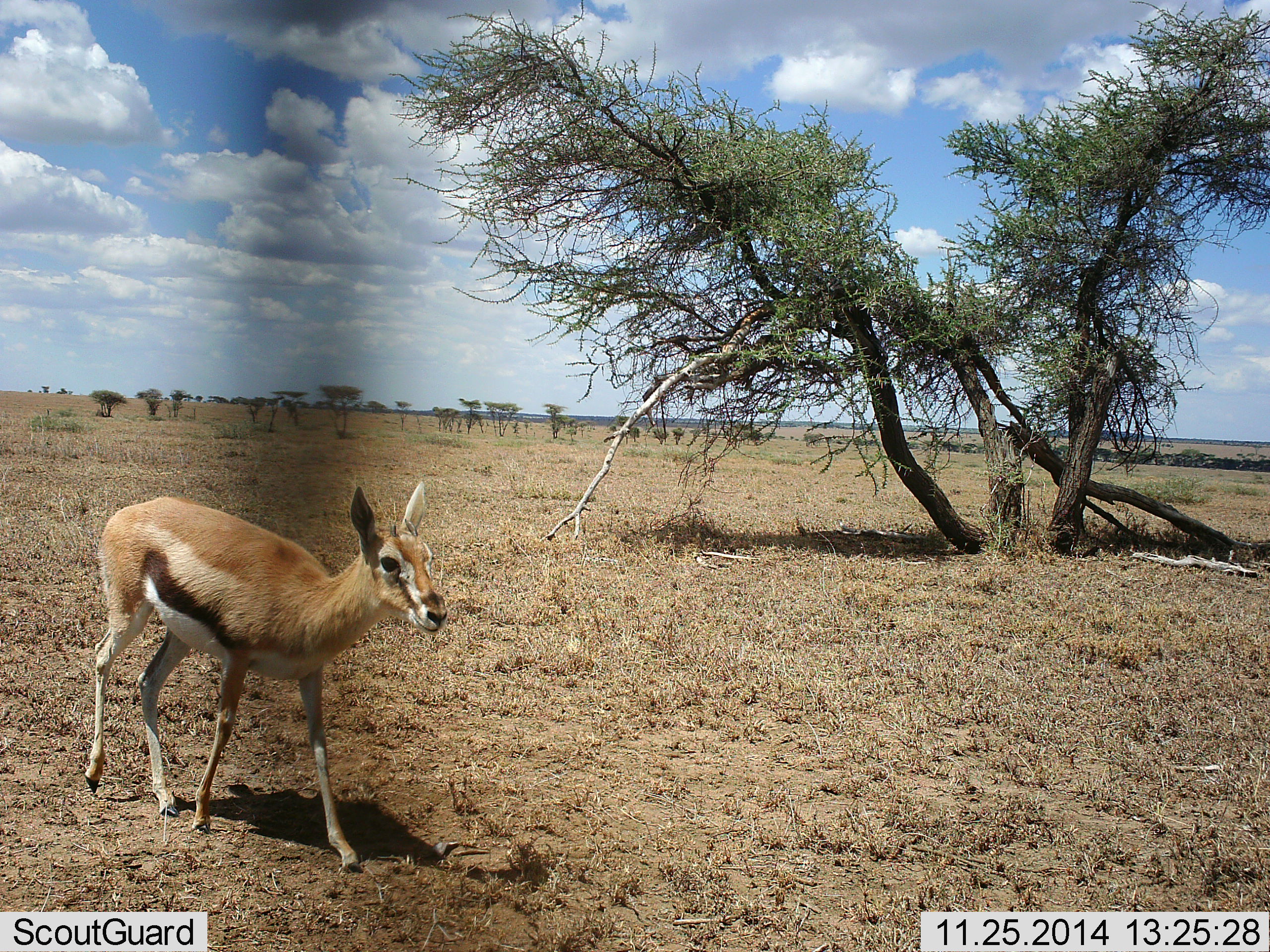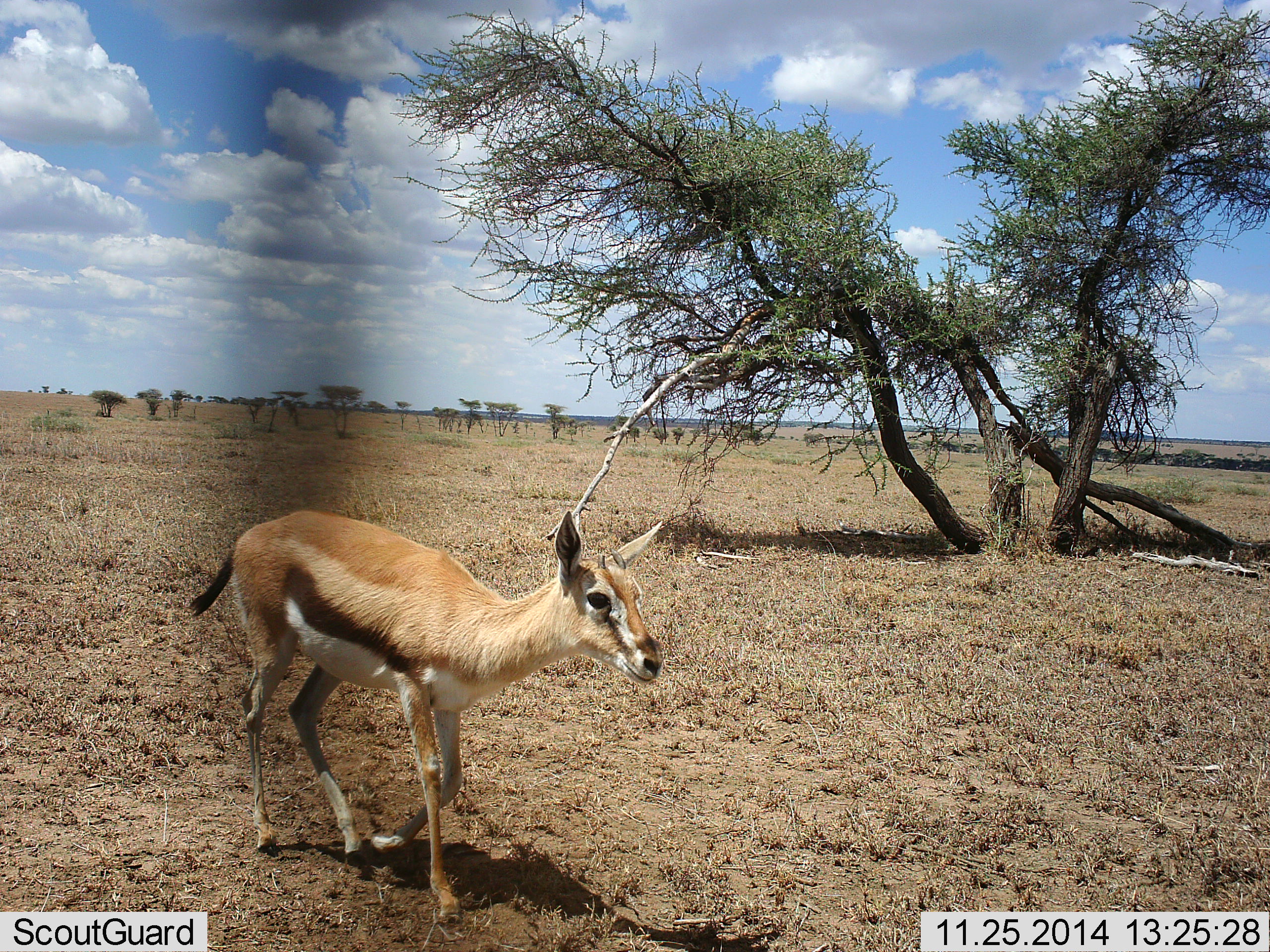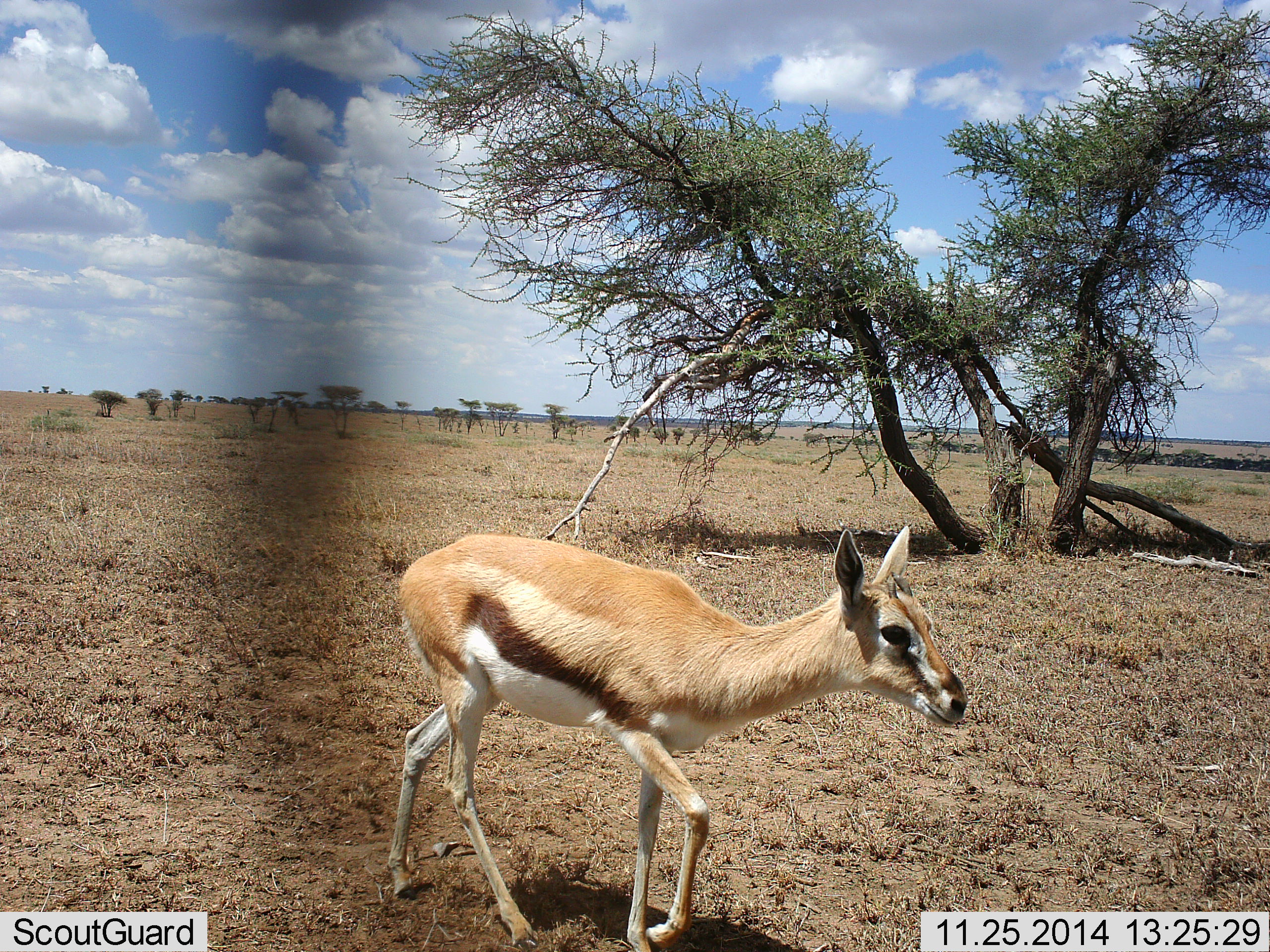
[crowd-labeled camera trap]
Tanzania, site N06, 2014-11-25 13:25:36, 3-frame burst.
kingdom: Animalia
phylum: Chordata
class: Mammalia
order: Artiodactyla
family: Bovidae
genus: Eudorcas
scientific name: Eudorcas thomsonii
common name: thomson's gazelle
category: gazellethomsons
Gazellethomsons (thomson's gazelle) (Eudorcas thomsonii), count 1. Behavior (volunteer vote fractions): standing 0%, resting 0%, moving 100%, interacting 0%. Young present (vote fraction): 30%. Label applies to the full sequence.